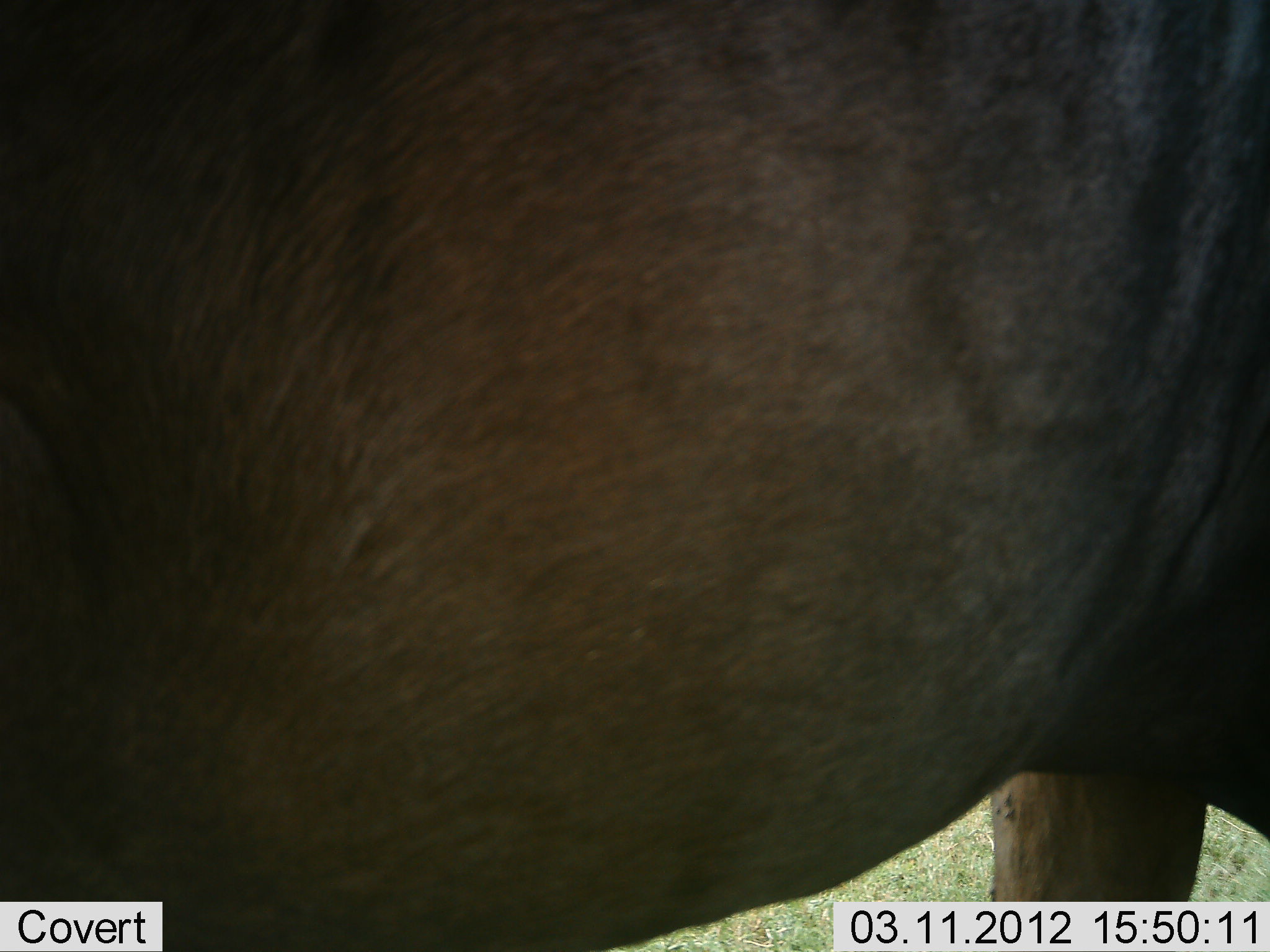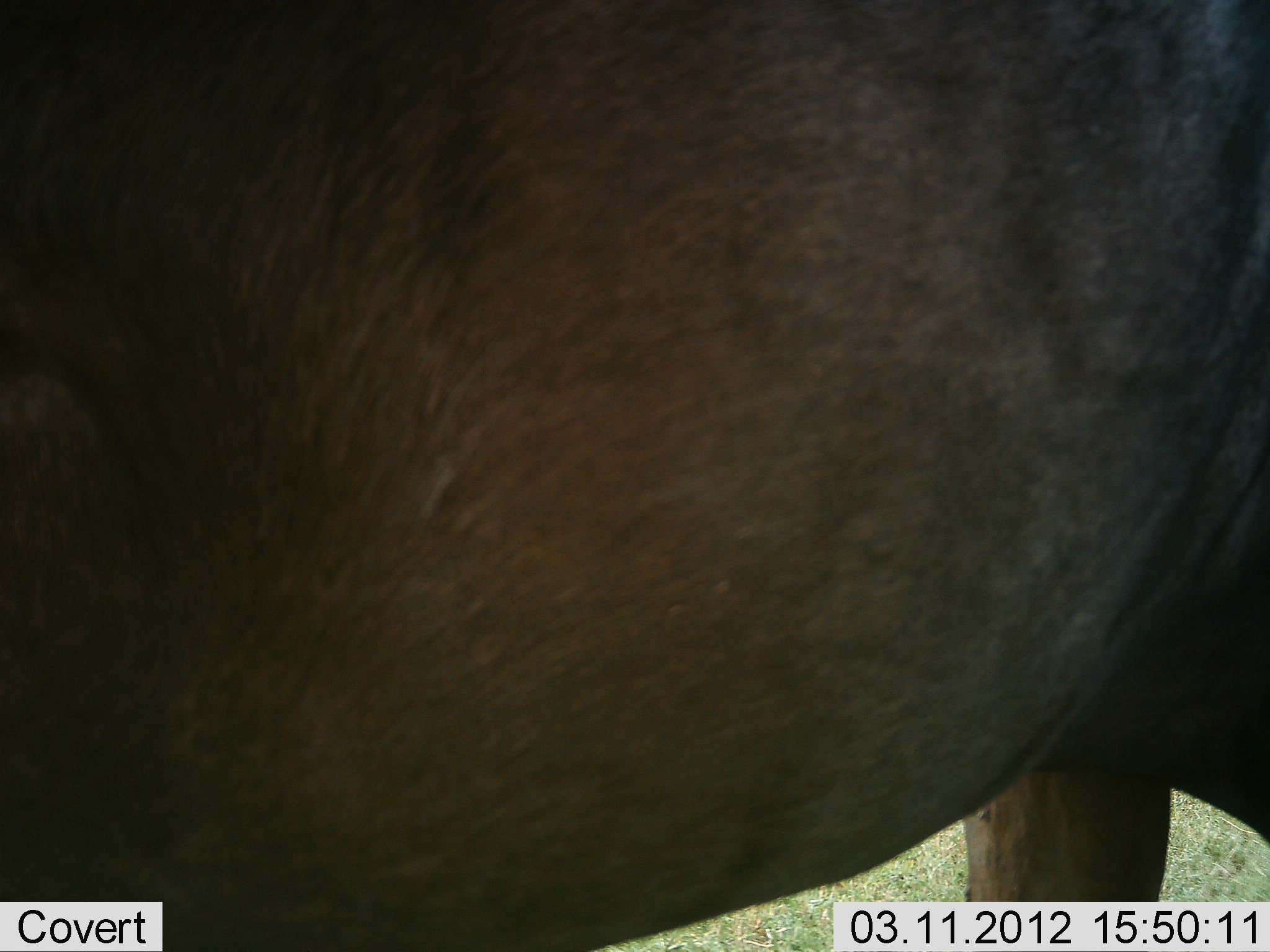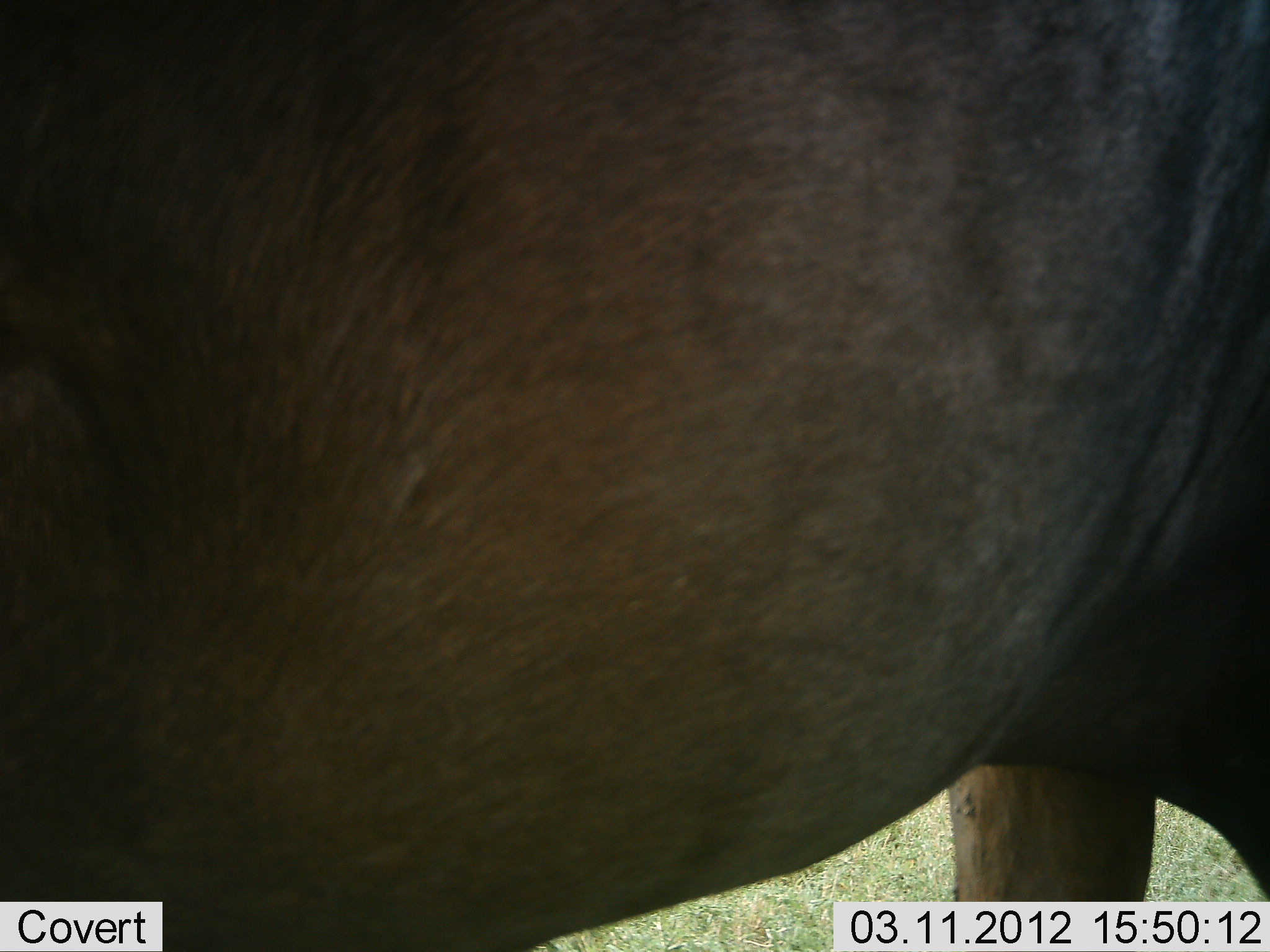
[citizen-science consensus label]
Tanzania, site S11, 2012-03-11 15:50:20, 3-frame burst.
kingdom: Animalia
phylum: Chordata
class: Mammalia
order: Artiodactyla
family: Bovidae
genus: Connochaetes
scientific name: Connochaetes taurinus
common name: blue wildebeest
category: wildebeest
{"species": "wildebeest (blue wildebeest) (Connochaetes taurinus)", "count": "1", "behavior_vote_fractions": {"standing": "100%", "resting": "0%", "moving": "0%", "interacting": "0%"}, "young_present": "0%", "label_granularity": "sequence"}